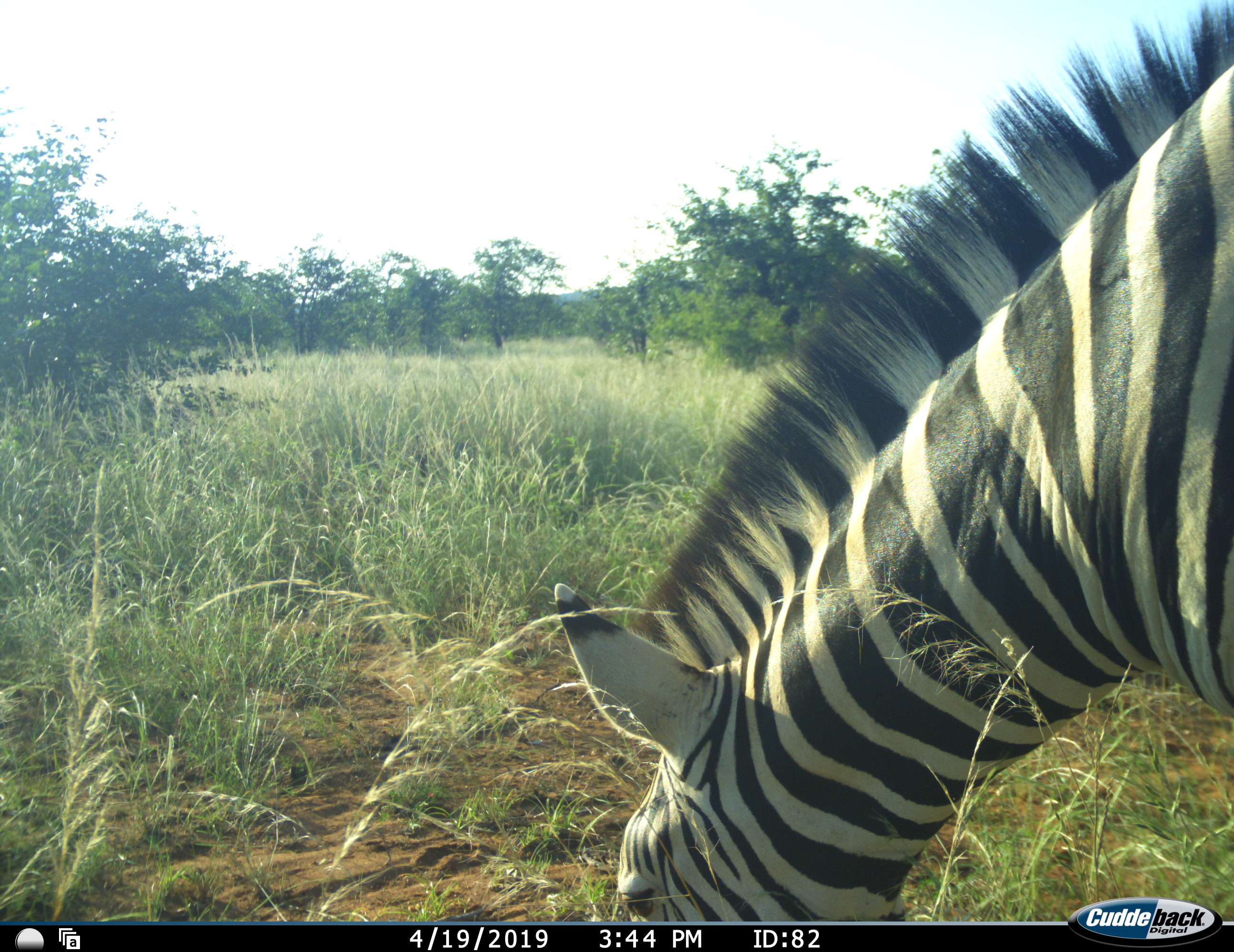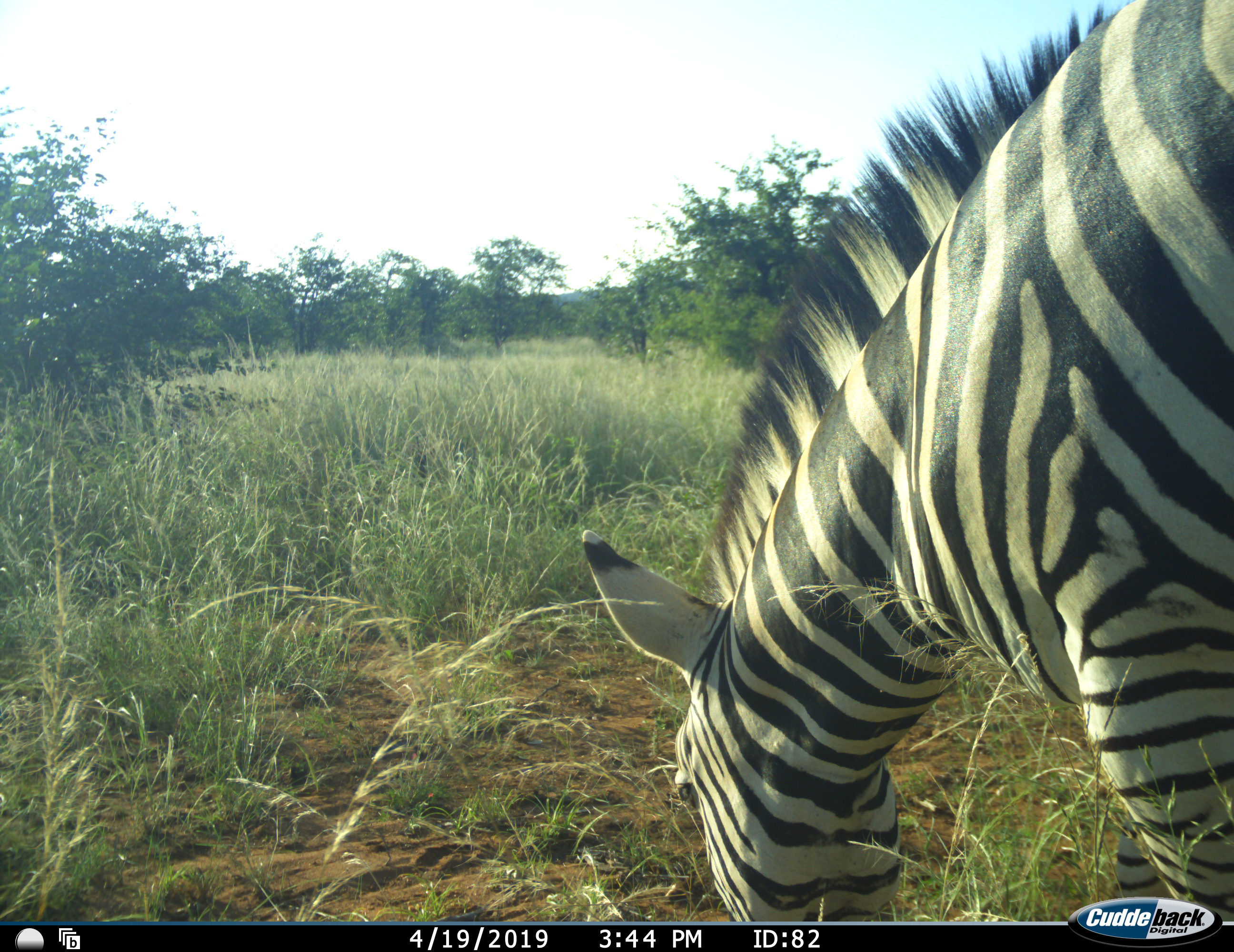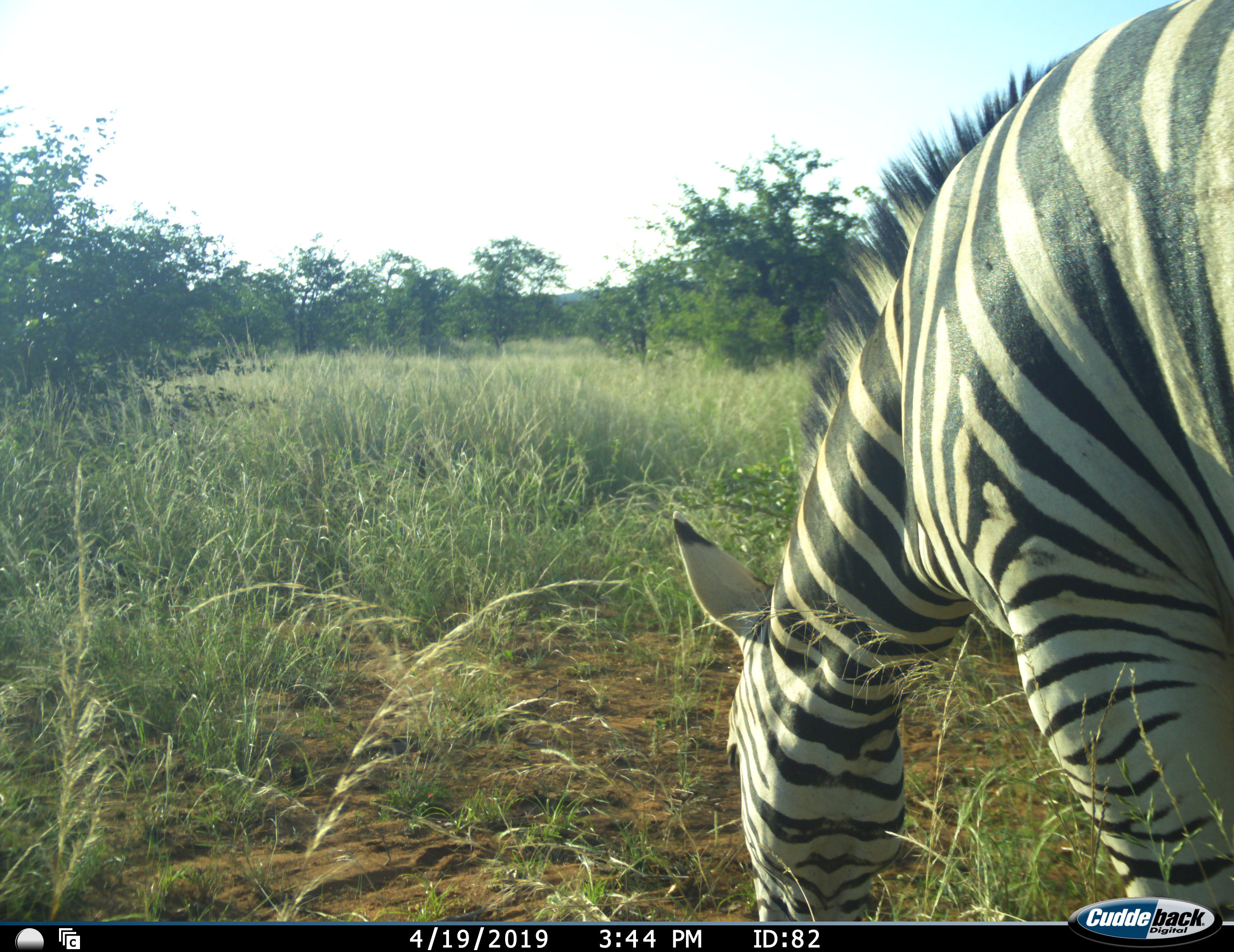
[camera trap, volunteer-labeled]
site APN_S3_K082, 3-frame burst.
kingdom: Animalia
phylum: Chordata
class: Mammalia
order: Perissodactyla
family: Equidae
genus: Equus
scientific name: Equus quagga burchellii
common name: burchell's zebra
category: zebraburchells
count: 1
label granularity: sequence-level